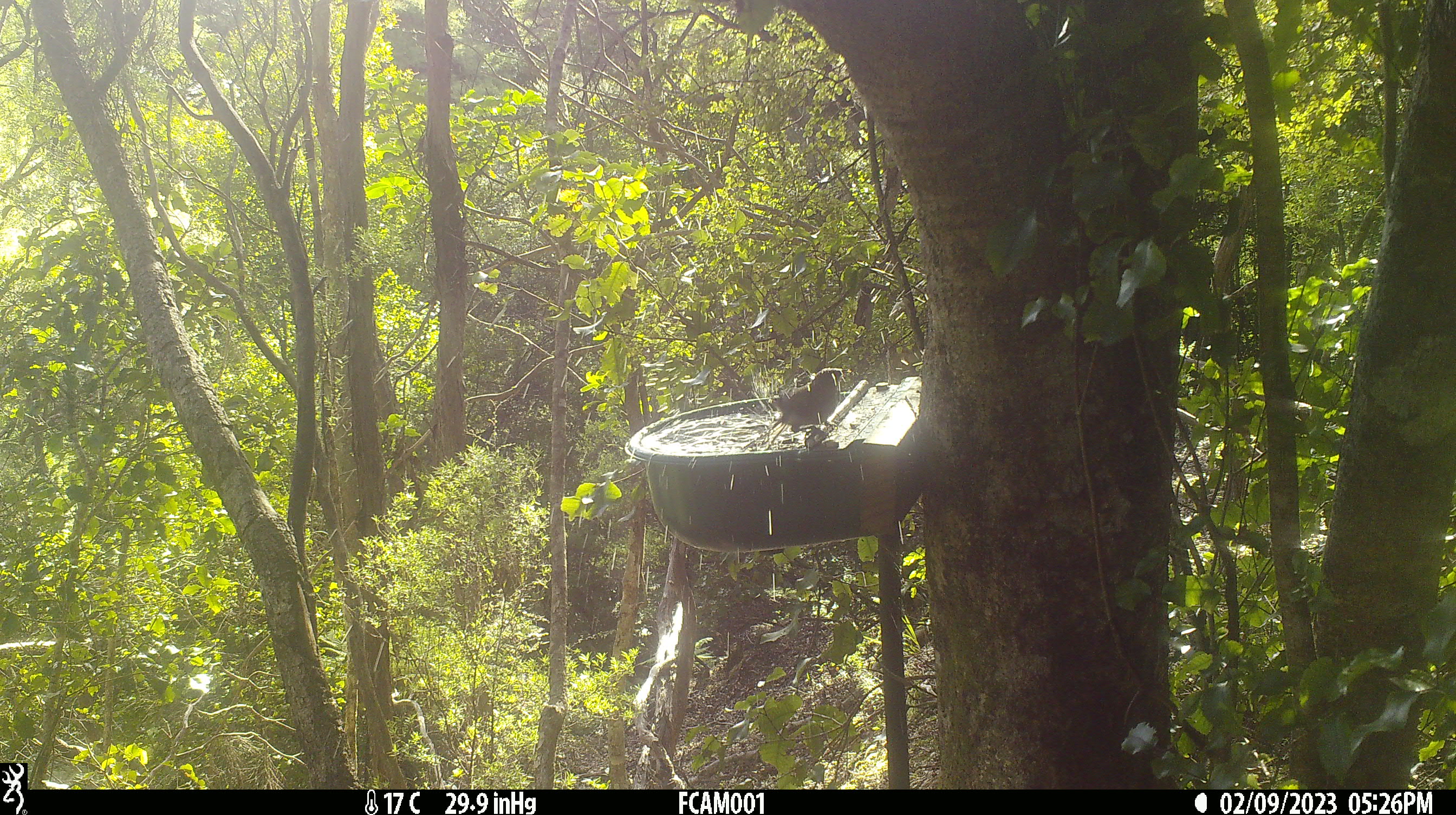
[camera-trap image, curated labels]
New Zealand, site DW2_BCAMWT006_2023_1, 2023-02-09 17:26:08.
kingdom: Animalia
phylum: Chordata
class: Aves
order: Passeriformes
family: Meliphagidae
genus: Anthornis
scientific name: Anthornis melanura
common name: new zealand bellbird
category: bellbird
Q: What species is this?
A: Bellbird (new zealand bellbird) (Anthornis melanura).